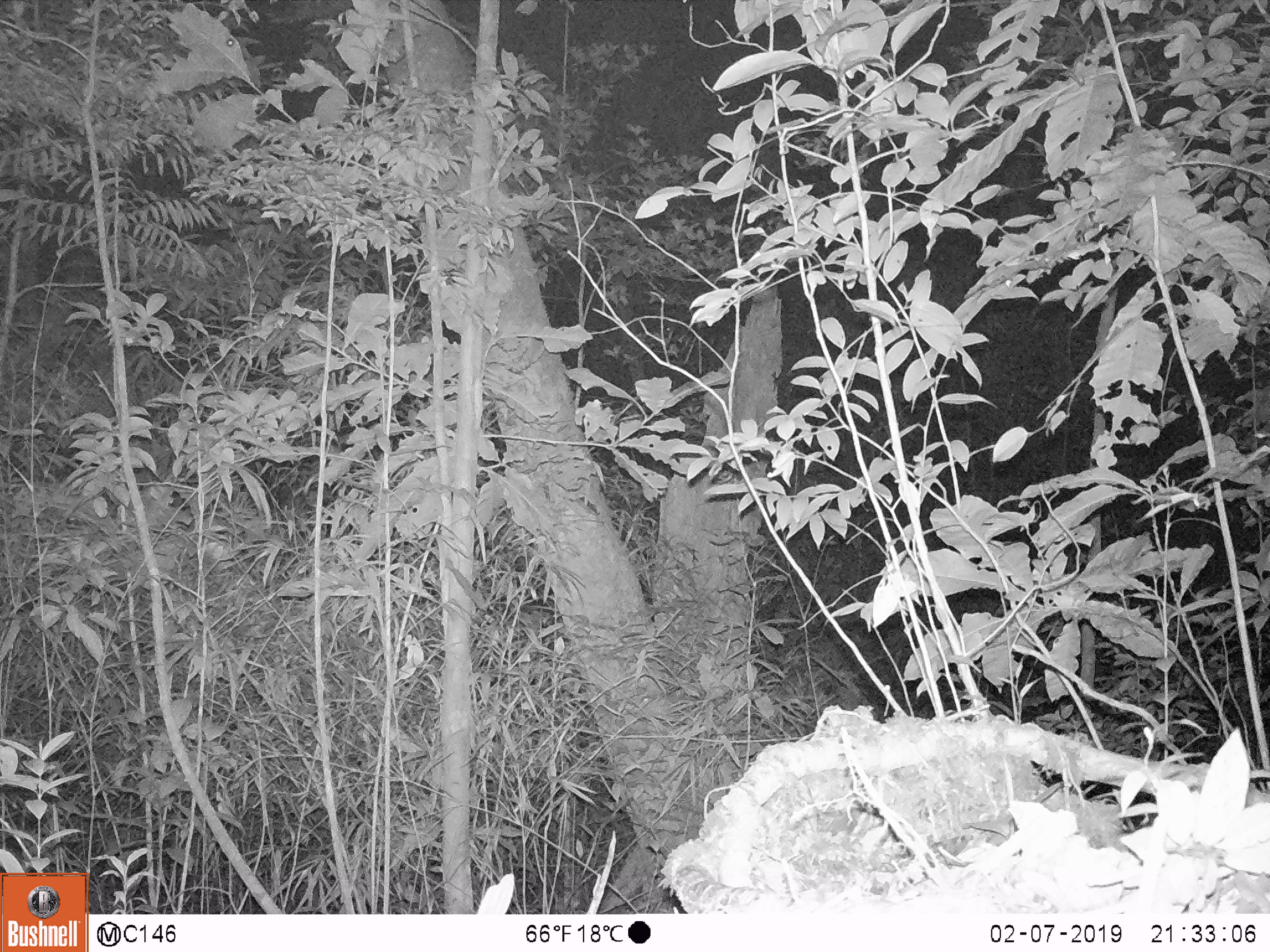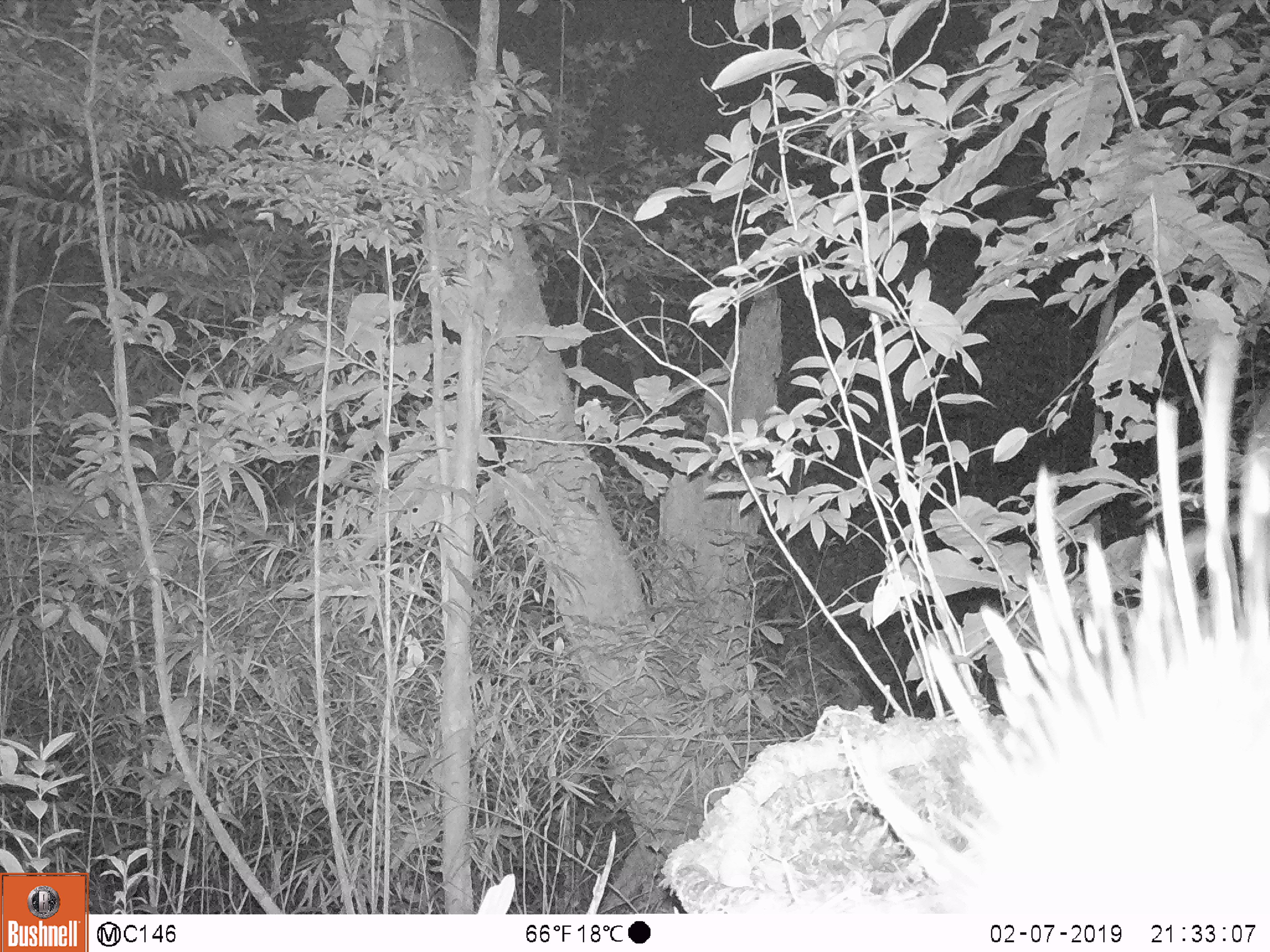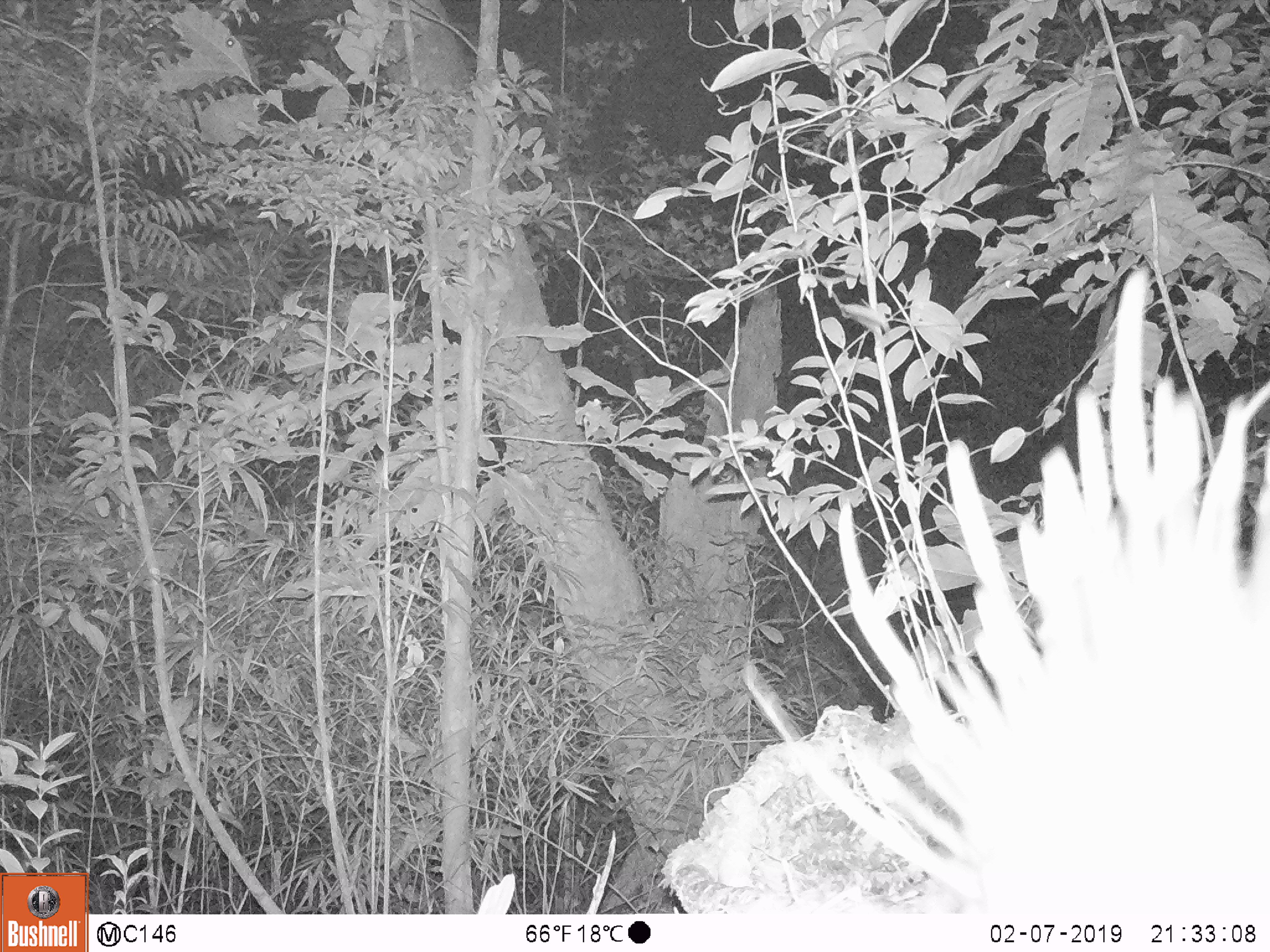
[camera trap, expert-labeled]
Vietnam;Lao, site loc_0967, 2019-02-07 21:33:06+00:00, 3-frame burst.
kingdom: Animalia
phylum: Chordata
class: Mammalia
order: Rodentia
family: Hystricidae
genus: Hystrix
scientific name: Hystrix brachyura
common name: malayan porcupine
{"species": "malayan porcupine (Hystrix brachyura)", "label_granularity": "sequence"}